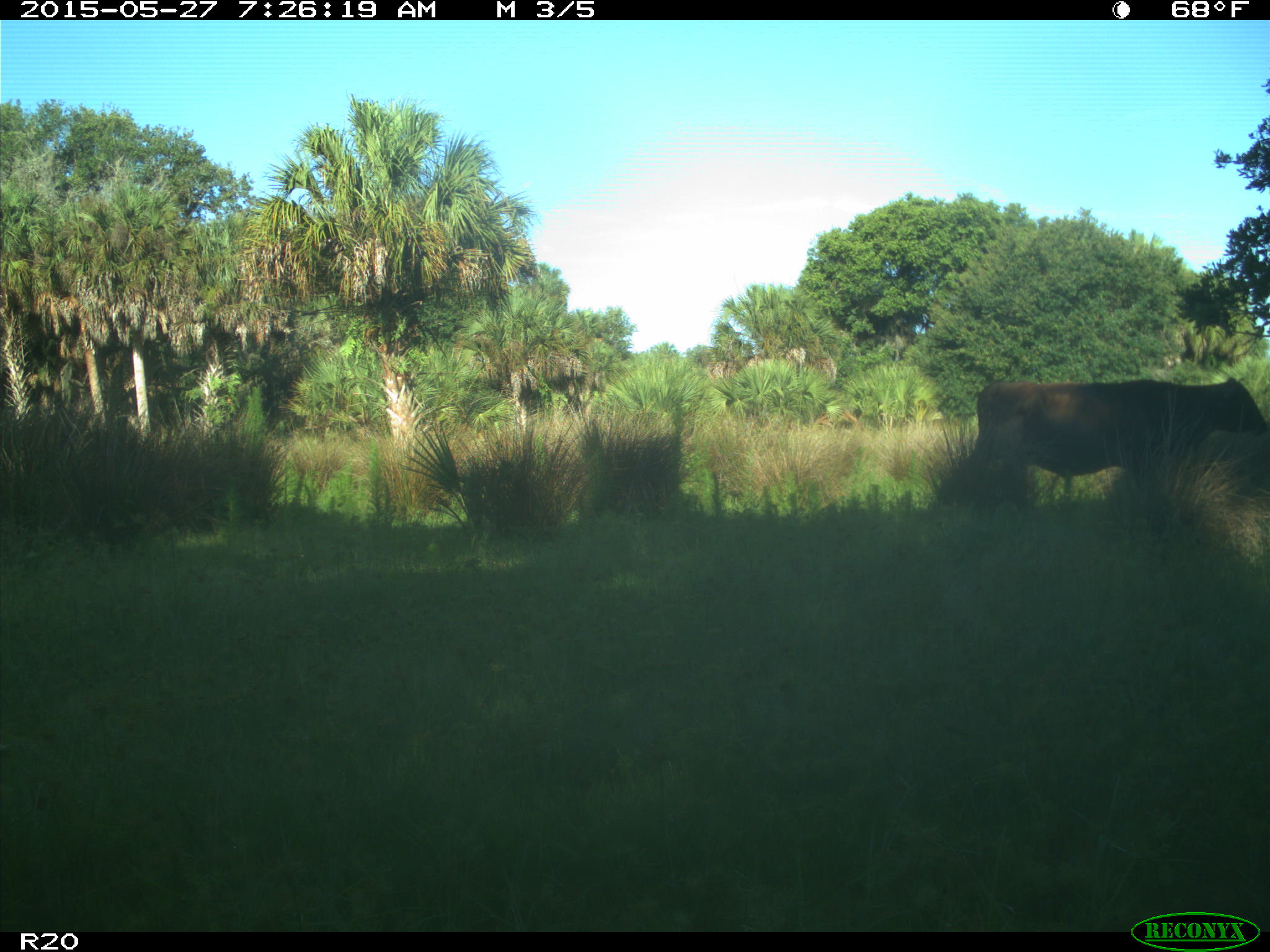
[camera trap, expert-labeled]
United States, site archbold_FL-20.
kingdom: Animalia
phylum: Chordata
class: Mammalia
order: Artiodactyla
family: Bovidae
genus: Bos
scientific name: Bos taurus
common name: domestic cow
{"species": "Bos taurus (domestic cow)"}